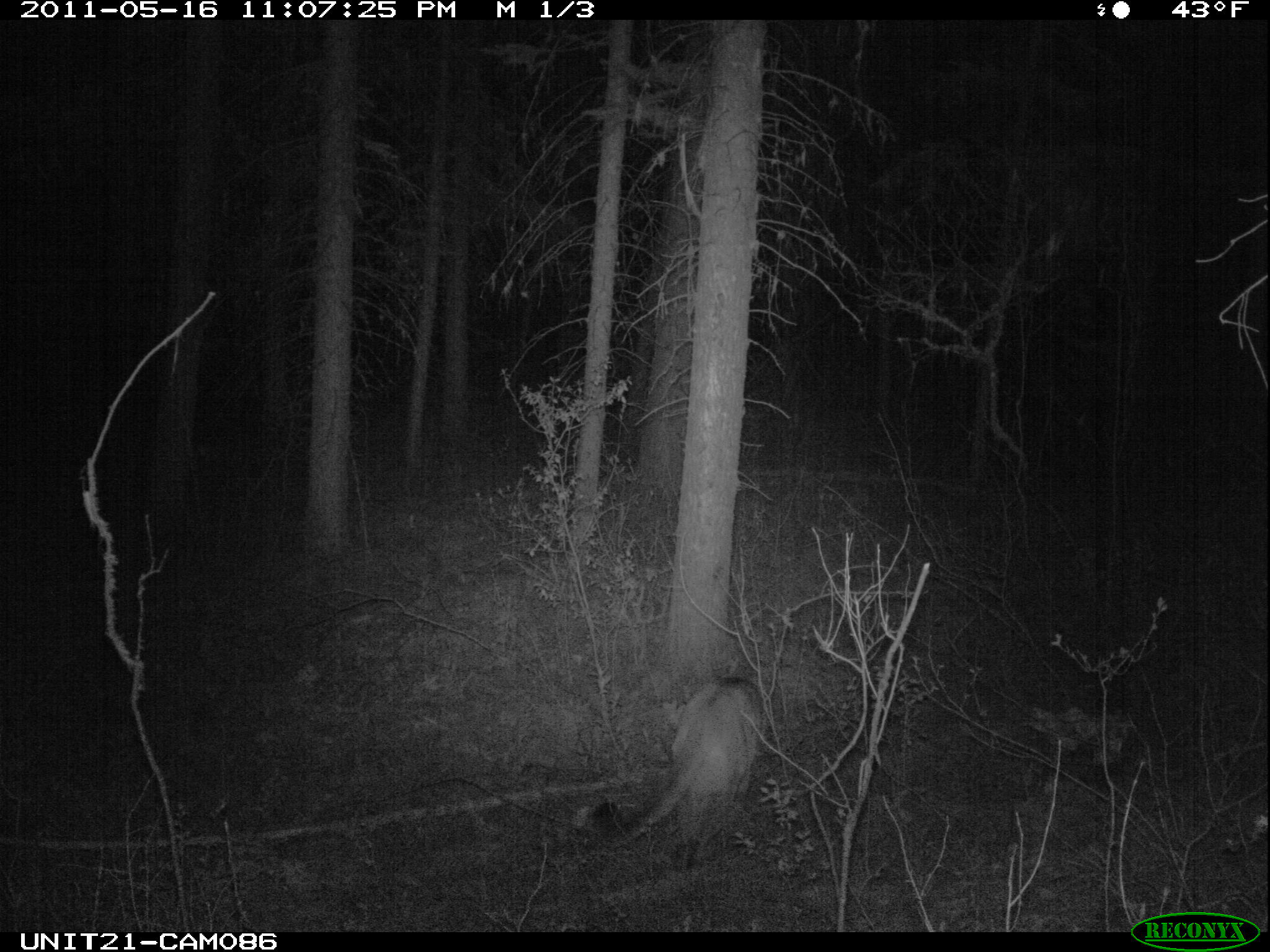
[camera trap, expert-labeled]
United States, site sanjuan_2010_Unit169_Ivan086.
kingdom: Animalia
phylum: Chordata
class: Mammalia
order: Carnivora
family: Felidae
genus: Puma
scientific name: Puma concolor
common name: mountain lion